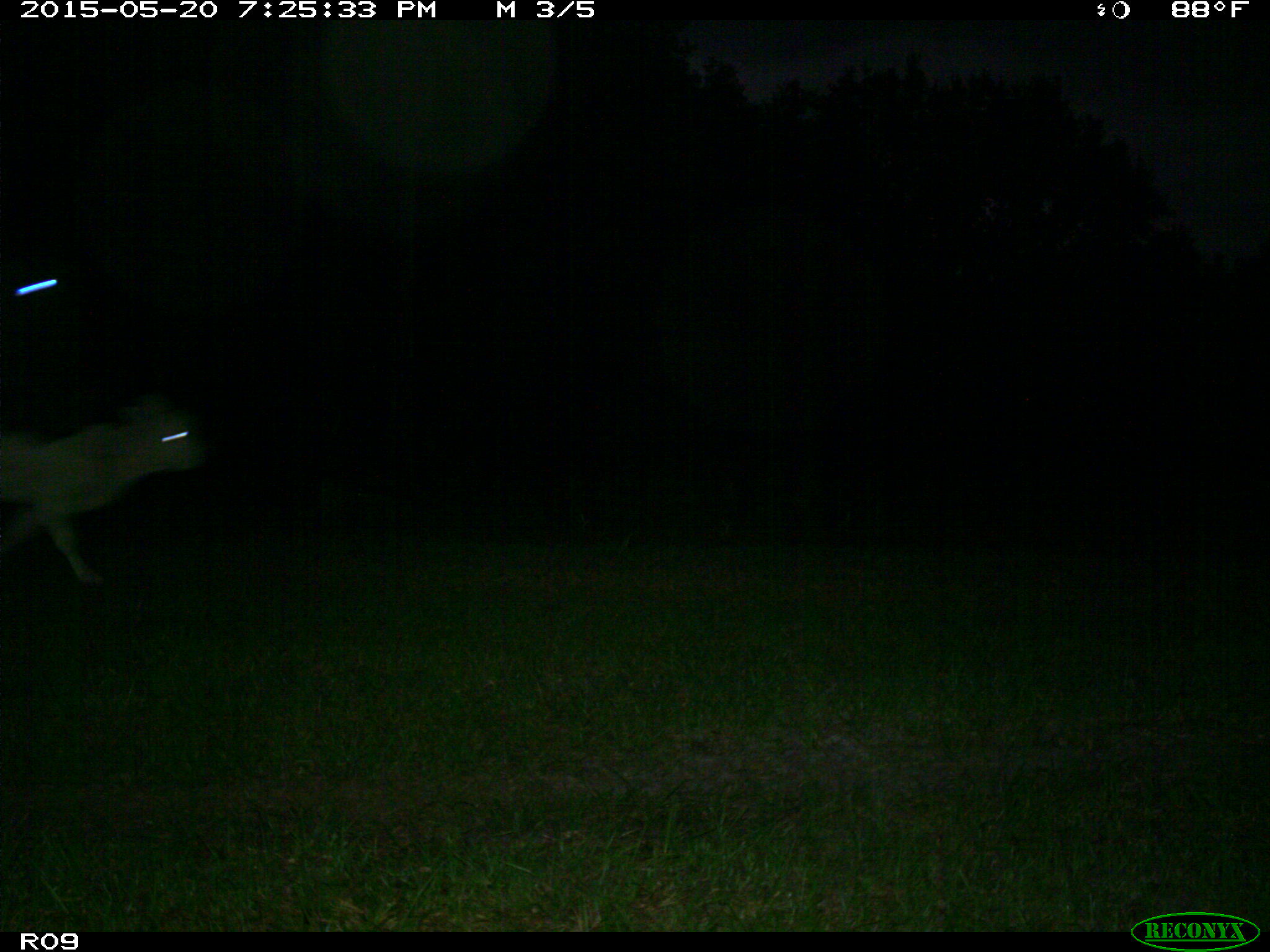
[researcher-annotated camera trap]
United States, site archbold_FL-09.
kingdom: Animalia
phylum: Chordata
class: Mammalia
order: Artiodactyla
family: Bovidae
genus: Bos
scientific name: Bos taurus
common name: domestic cow